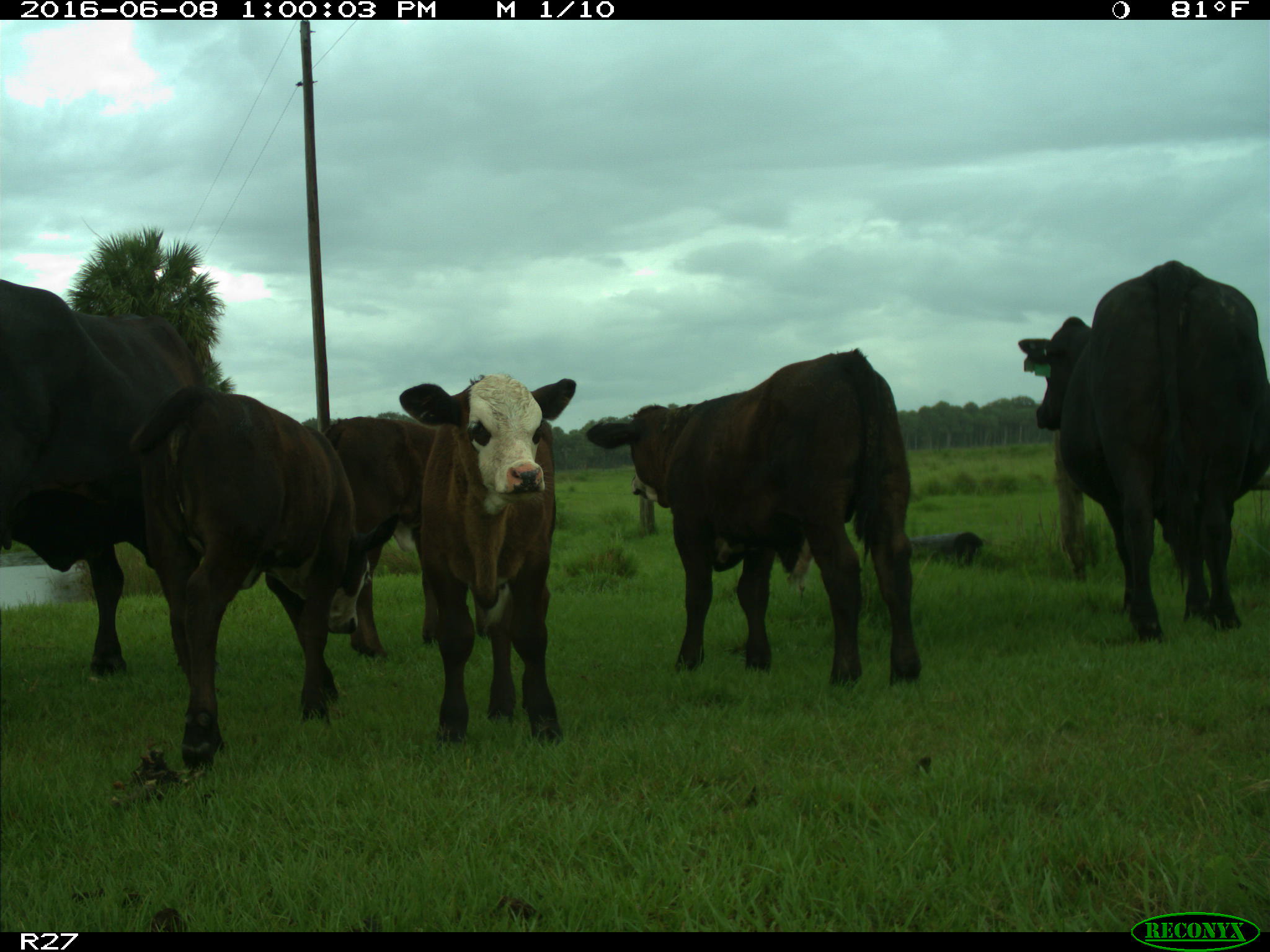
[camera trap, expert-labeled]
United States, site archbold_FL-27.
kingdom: Animalia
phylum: Chordata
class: Mammalia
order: Artiodactyla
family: Bovidae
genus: Bos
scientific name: Bos taurus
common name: domestic cow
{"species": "Bos taurus (domestic cow)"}